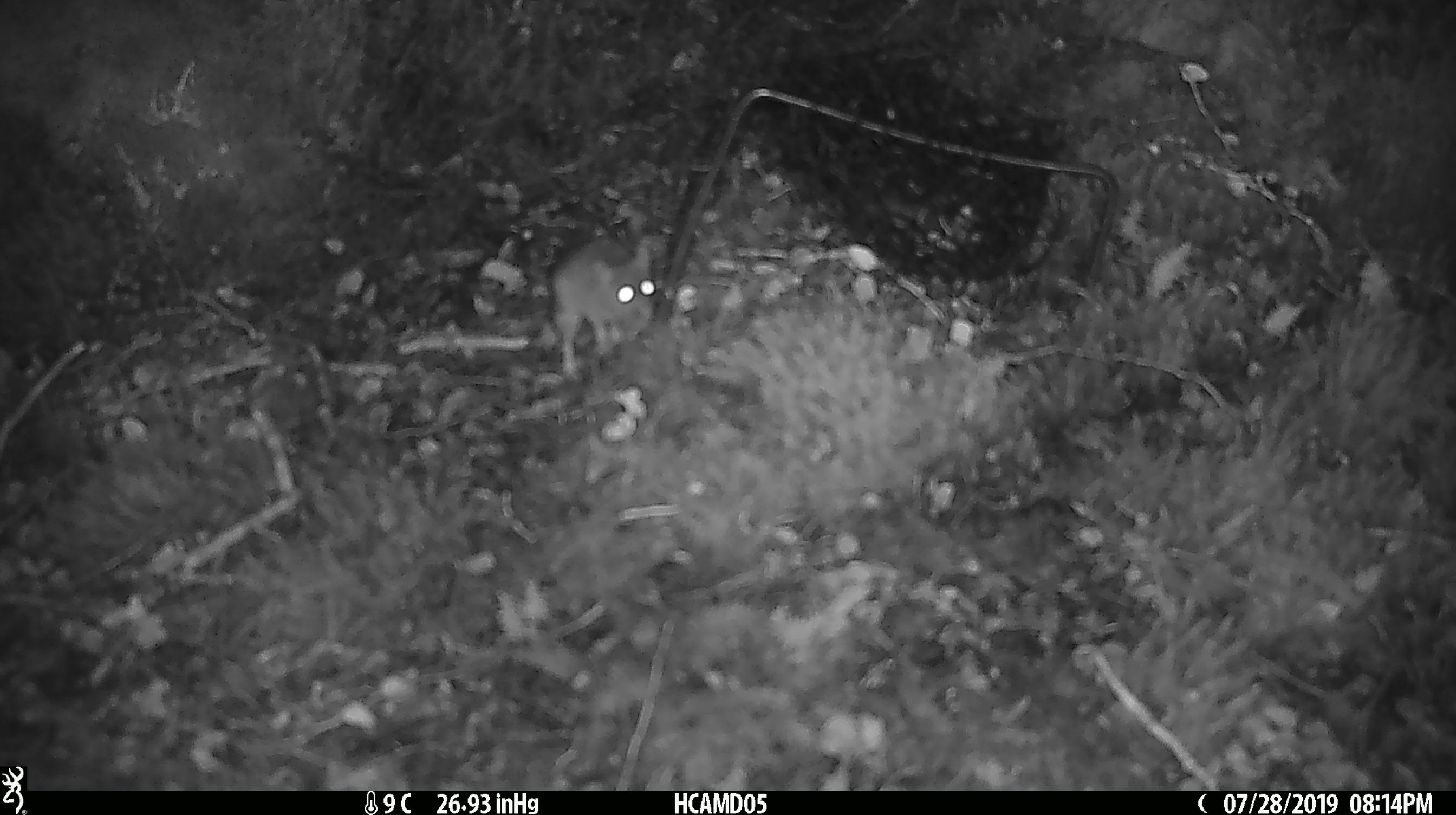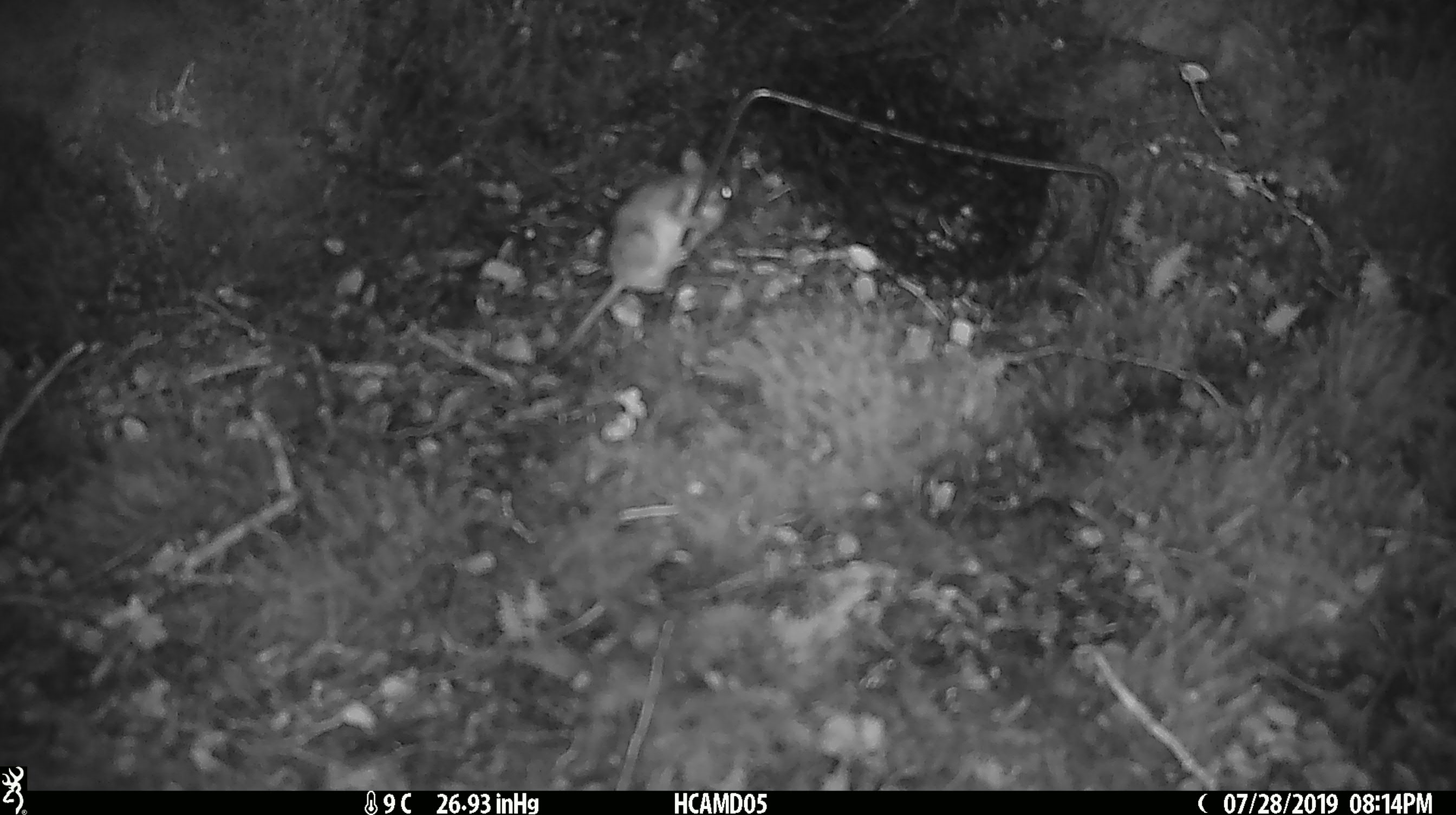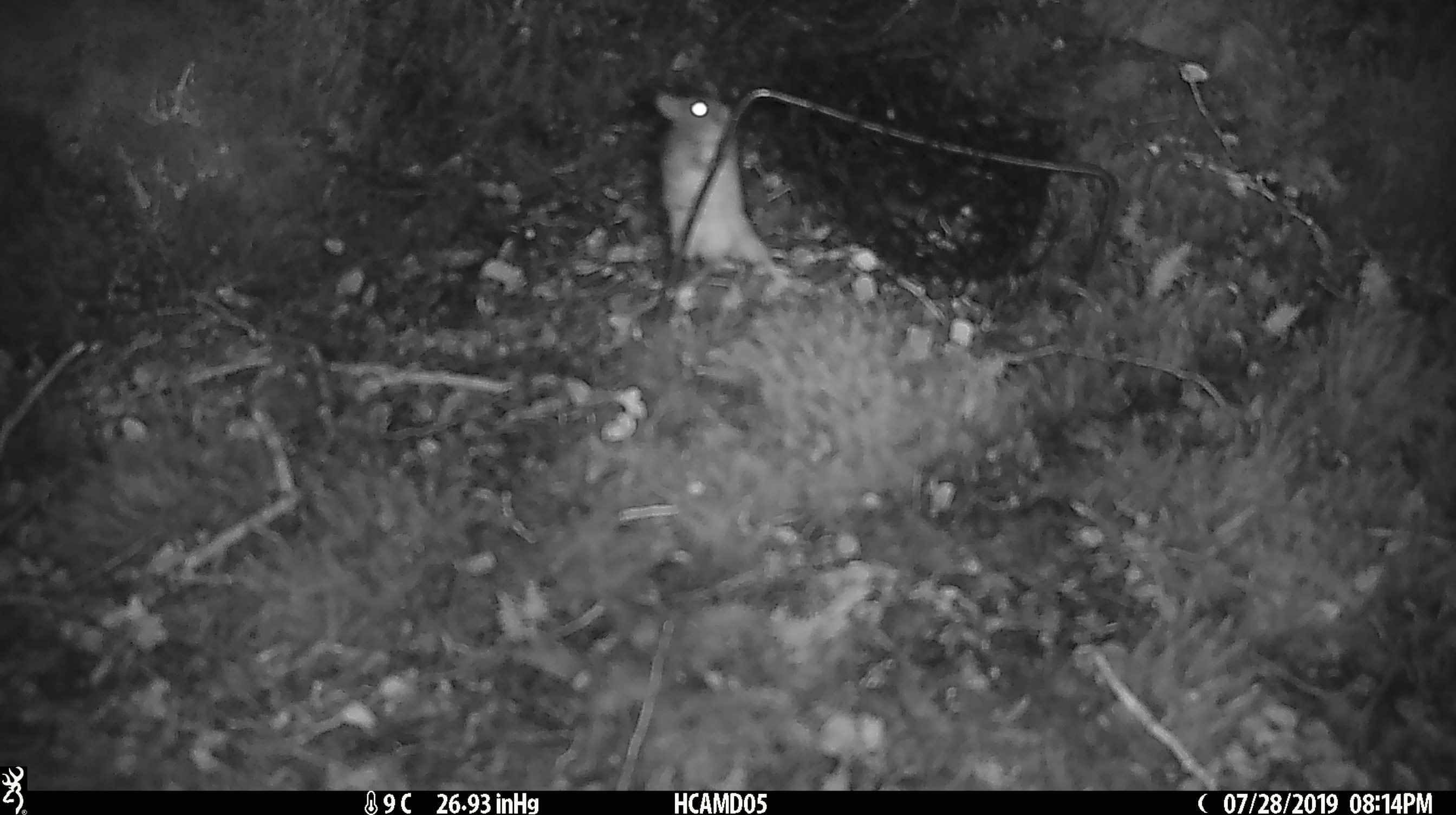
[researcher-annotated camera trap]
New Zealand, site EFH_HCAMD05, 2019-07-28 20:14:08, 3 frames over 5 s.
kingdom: Animalia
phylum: Chordata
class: Mammalia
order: Rodentia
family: Muridae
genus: Mus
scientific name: Mus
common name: mouse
Mouse (Mus).